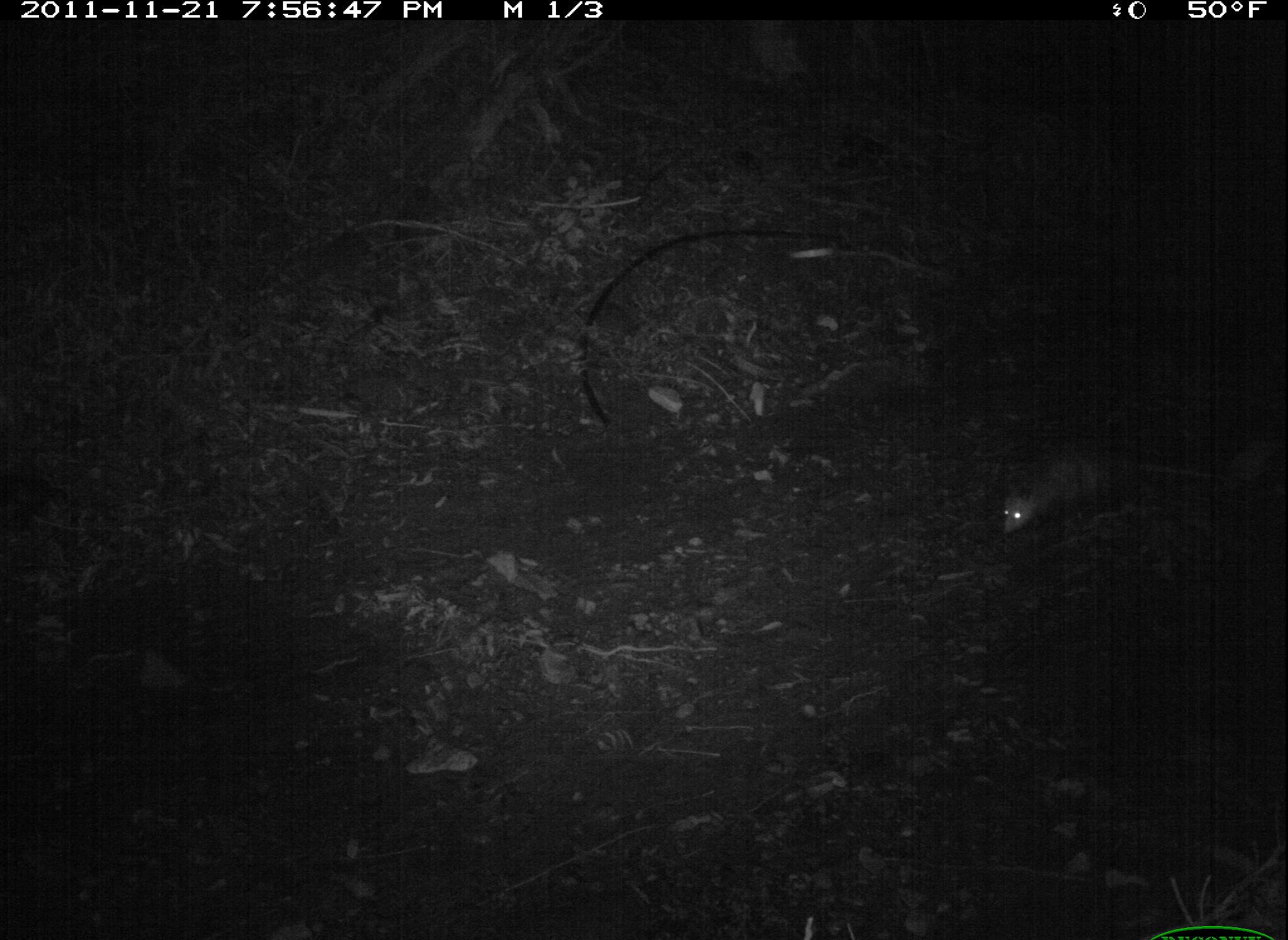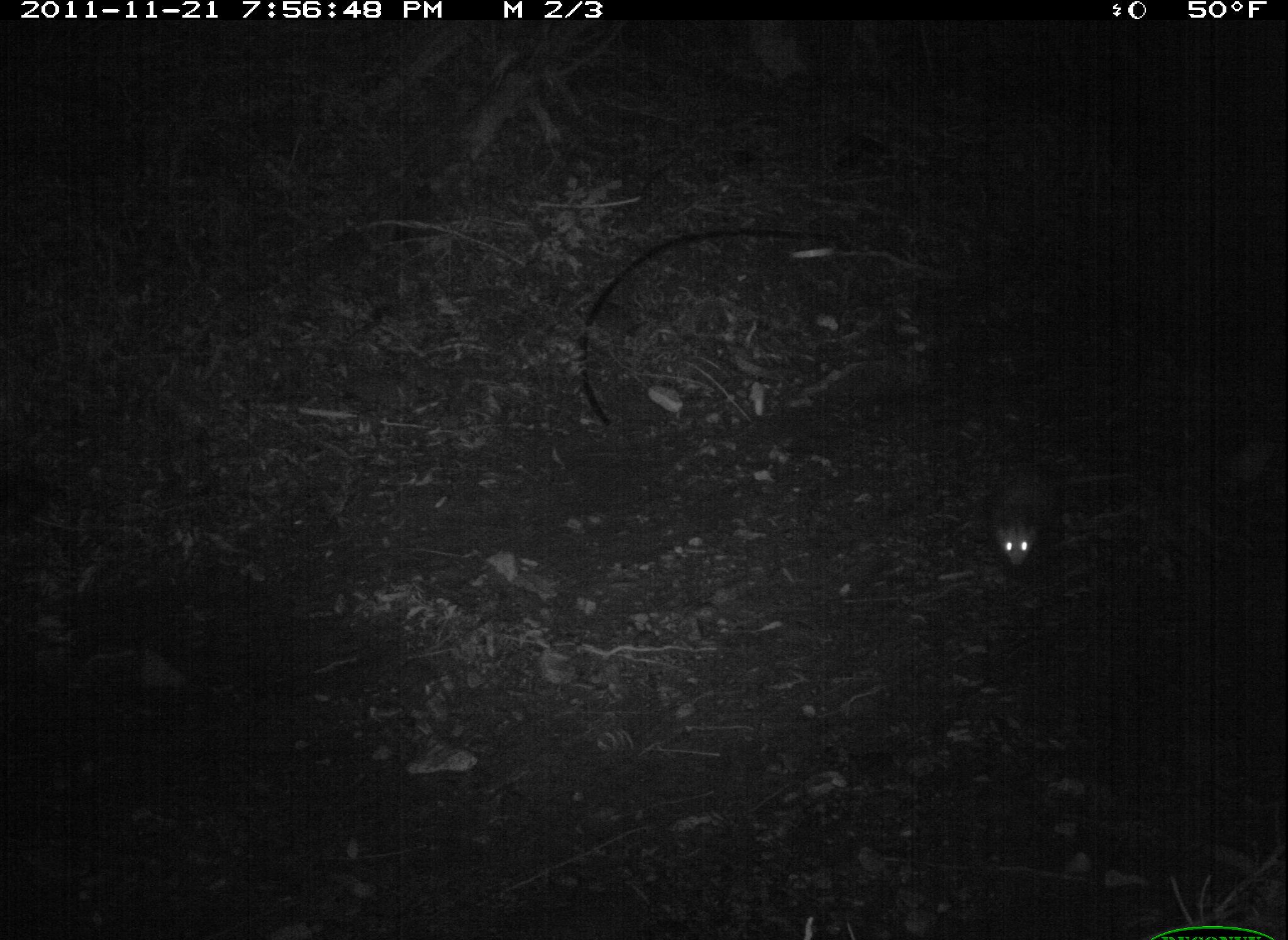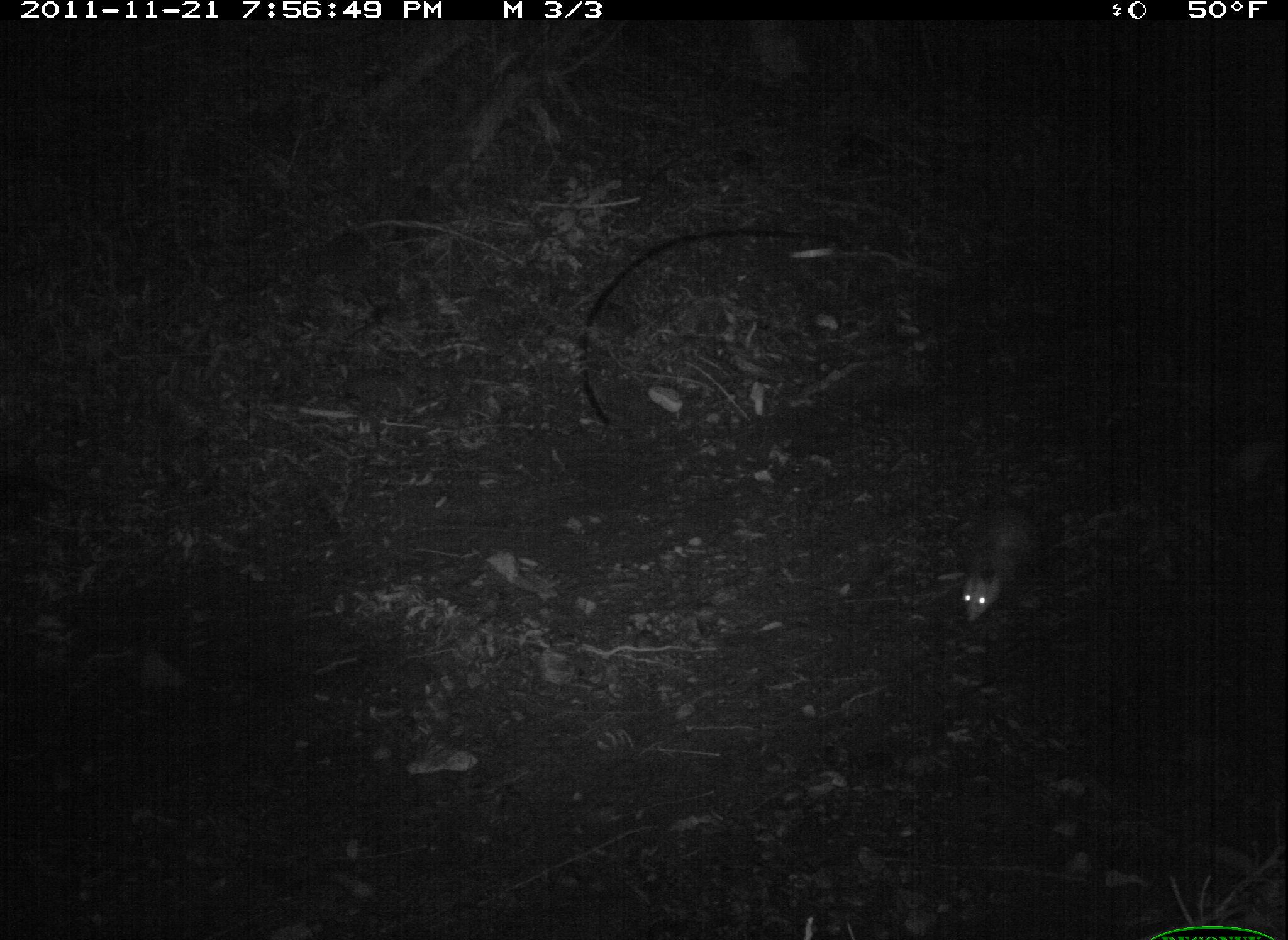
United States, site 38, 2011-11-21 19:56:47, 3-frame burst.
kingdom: Animalia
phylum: Chordata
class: Mammalia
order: Didelphimorphia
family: Didelphidae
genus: Didelphis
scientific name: Didelphis virginiana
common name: virginia opossum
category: opossum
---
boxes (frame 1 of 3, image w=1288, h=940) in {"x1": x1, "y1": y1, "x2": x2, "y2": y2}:
opossum: {"x1": 990, "y1": 443, "x2": 1150, "y2": 551}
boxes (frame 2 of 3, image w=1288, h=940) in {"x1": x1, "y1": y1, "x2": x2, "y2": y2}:
opossum: {"x1": 967, "y1": 441, "x2": 1062, "y2": 587}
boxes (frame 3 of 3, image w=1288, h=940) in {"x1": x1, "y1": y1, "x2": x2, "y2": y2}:
opossum: {"x1": 953, "y1": 503, "x2": 1042, "y2": 627}